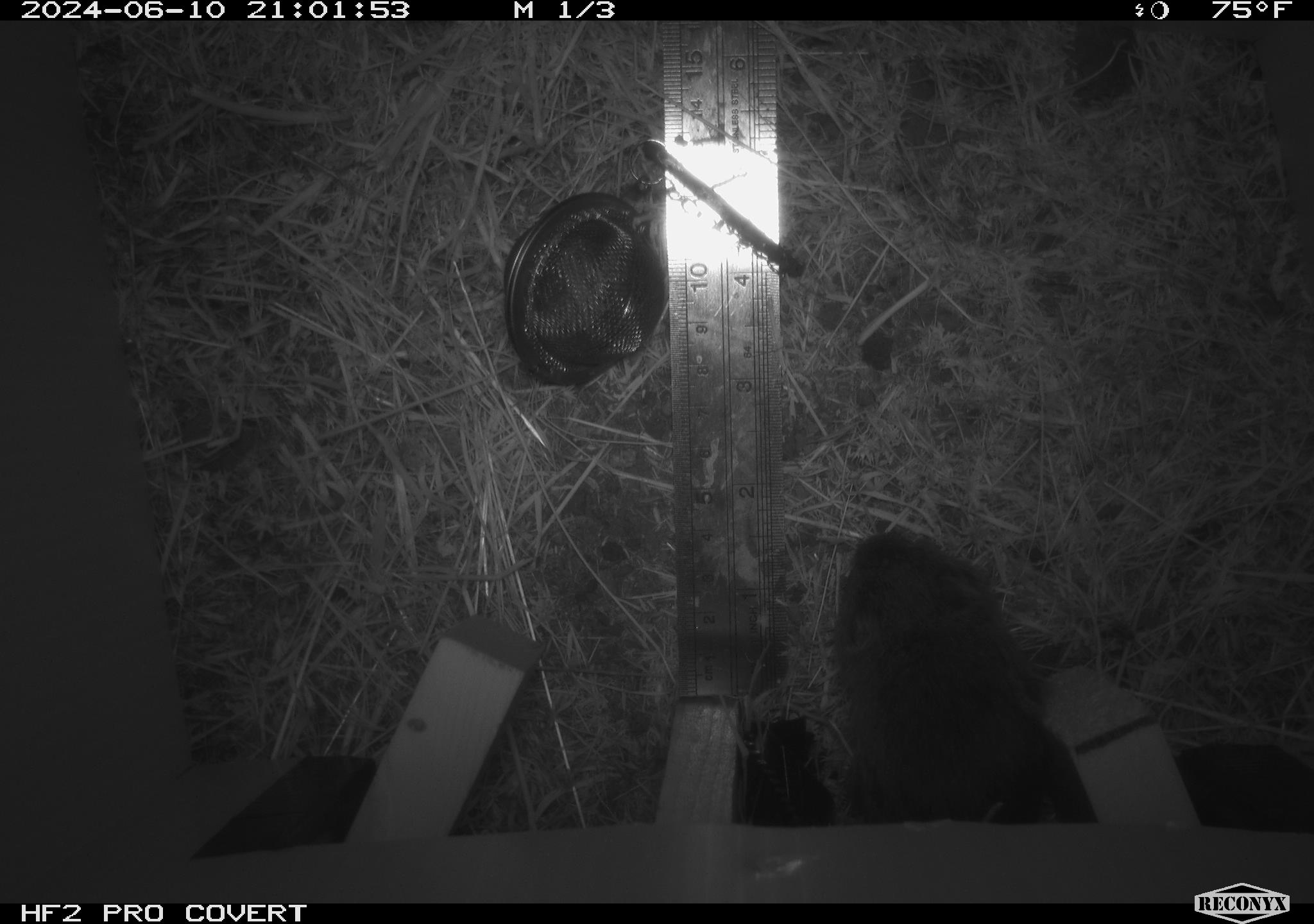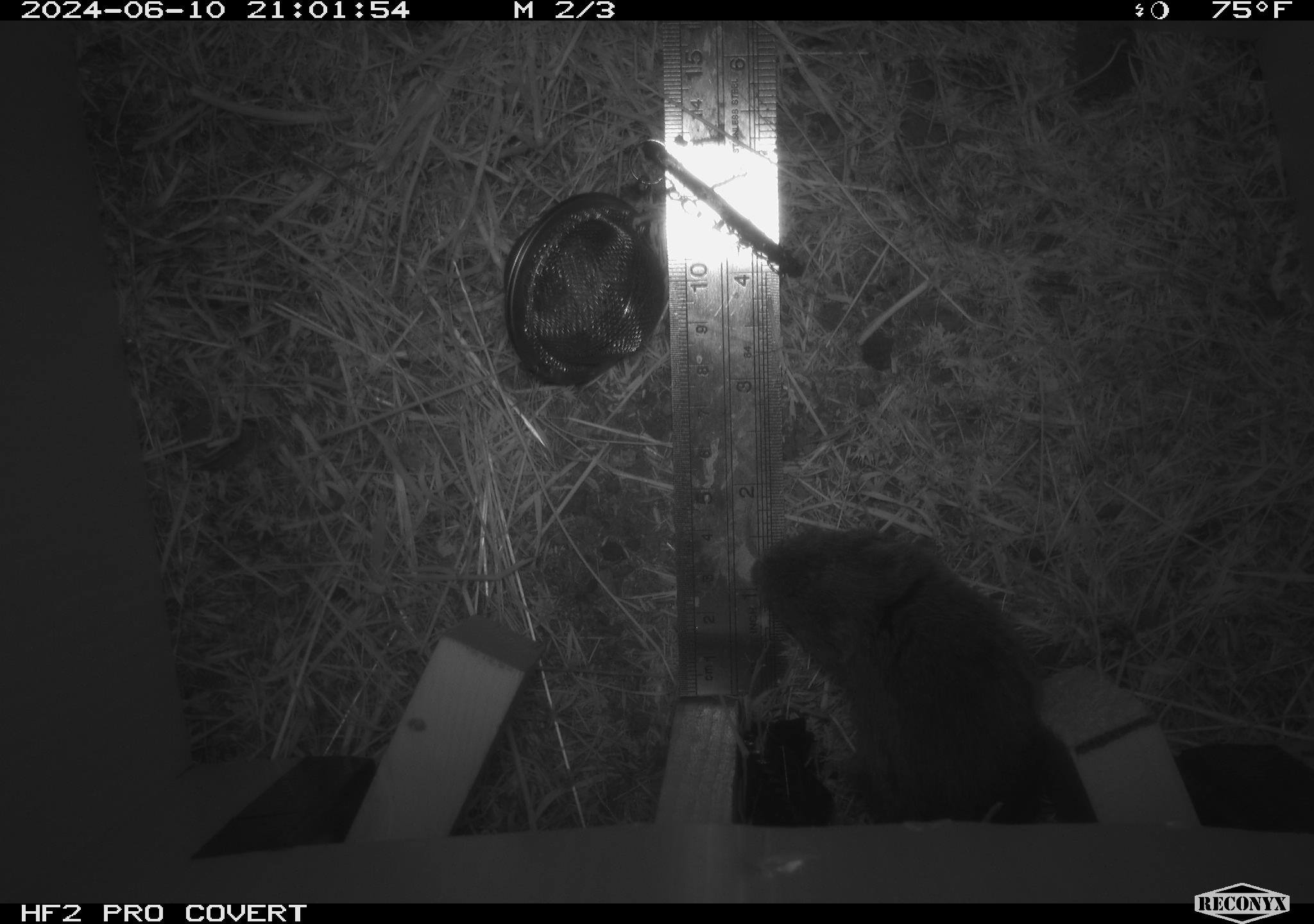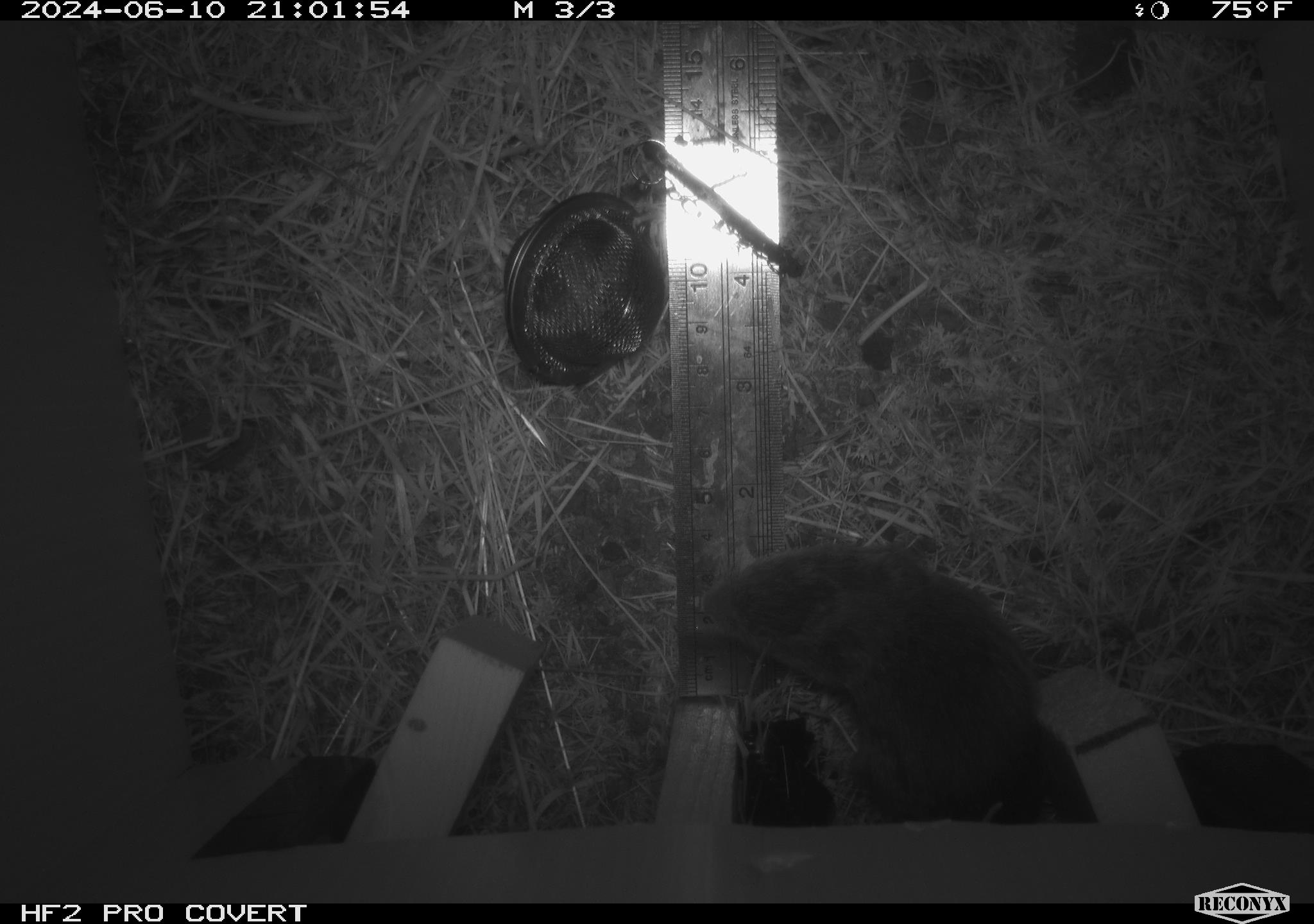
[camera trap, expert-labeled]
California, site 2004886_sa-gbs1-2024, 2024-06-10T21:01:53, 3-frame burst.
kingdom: Animalia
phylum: Chordata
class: Mammalia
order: Rodentia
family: Cricetidae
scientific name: Arvicolinae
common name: voles, lemmings, and muskrats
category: arvicolinae subfamily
Arvicolinae subfamily (voles, lemmings, and muskrats) (Arvicolinae).